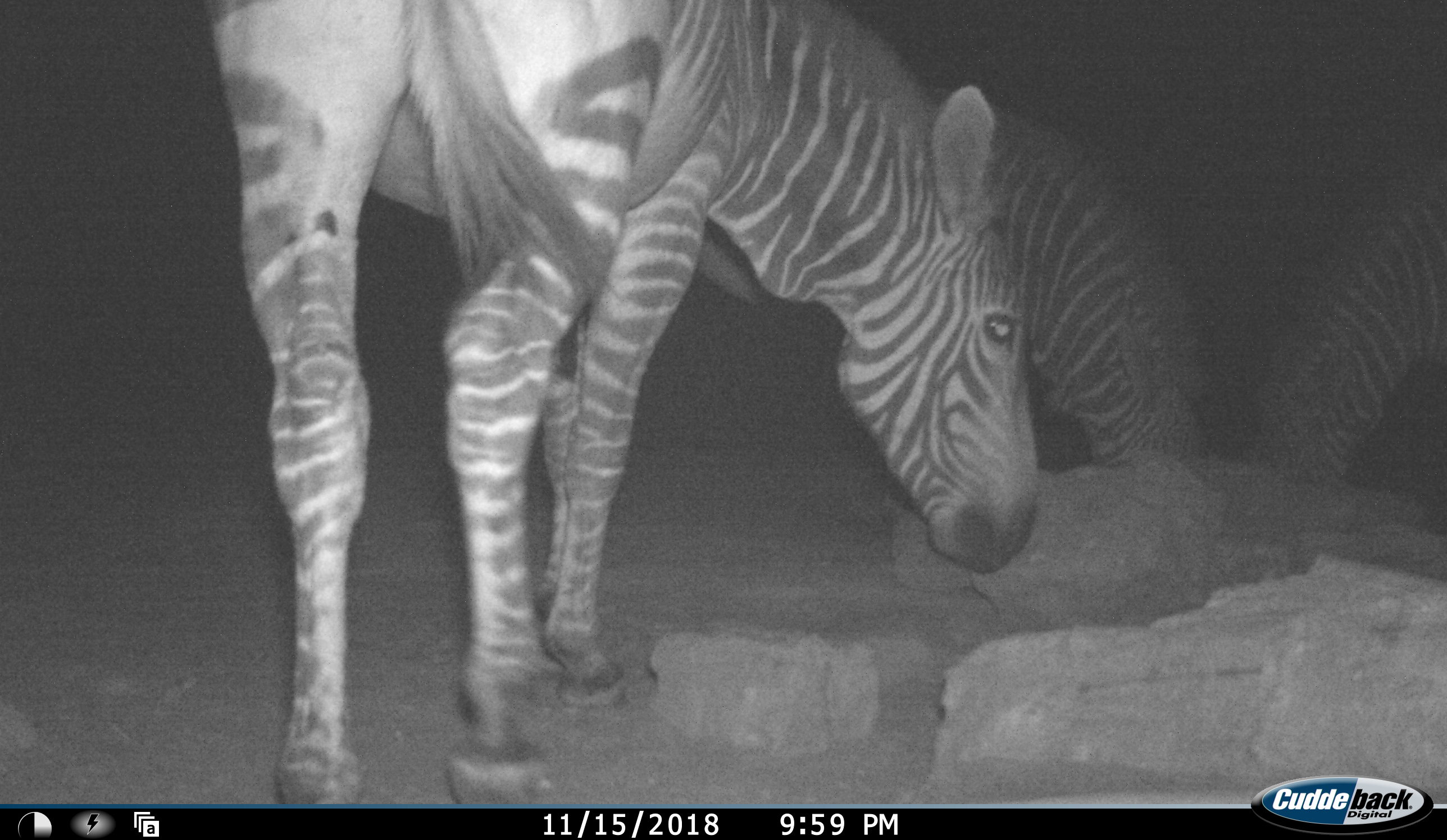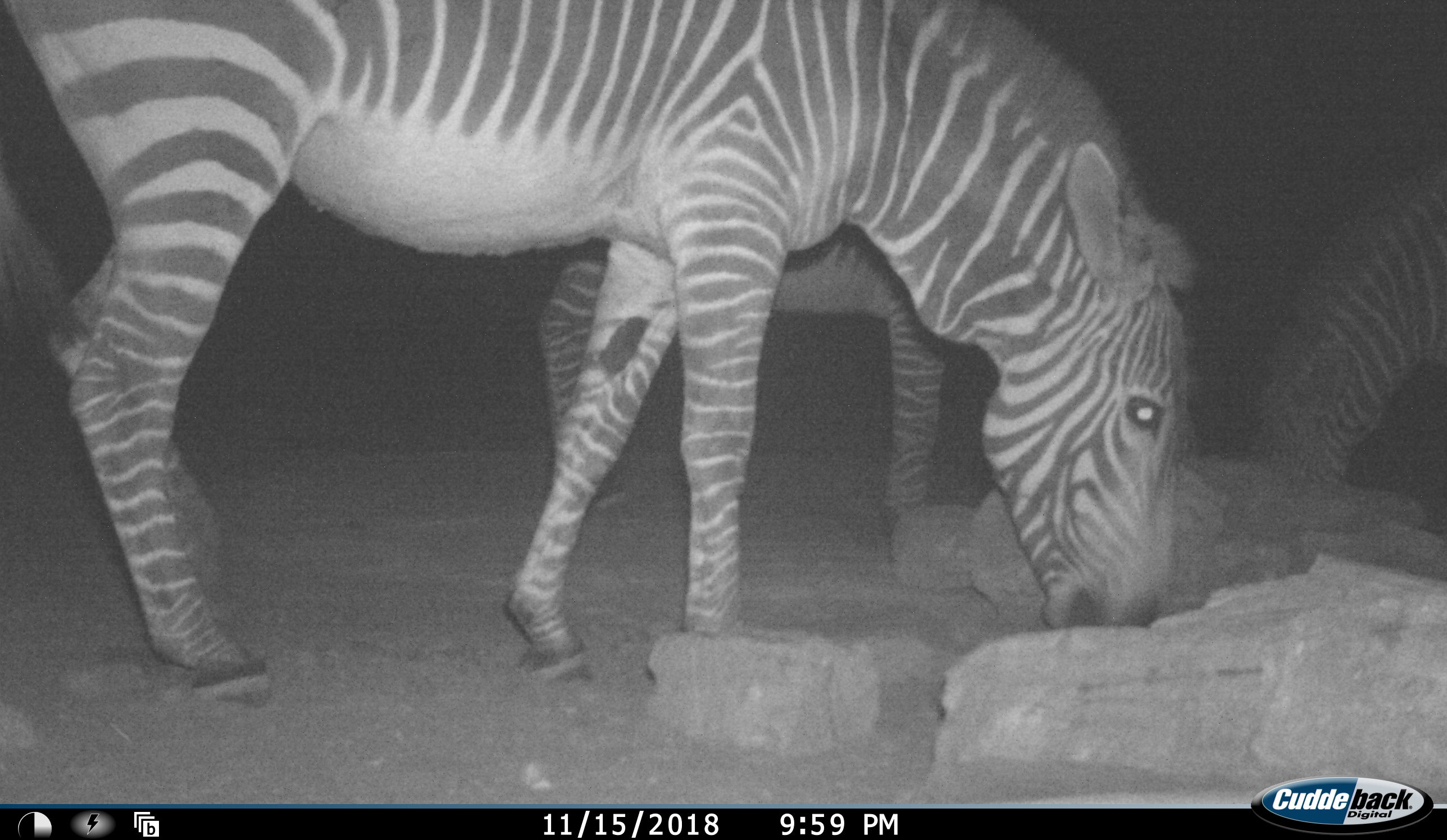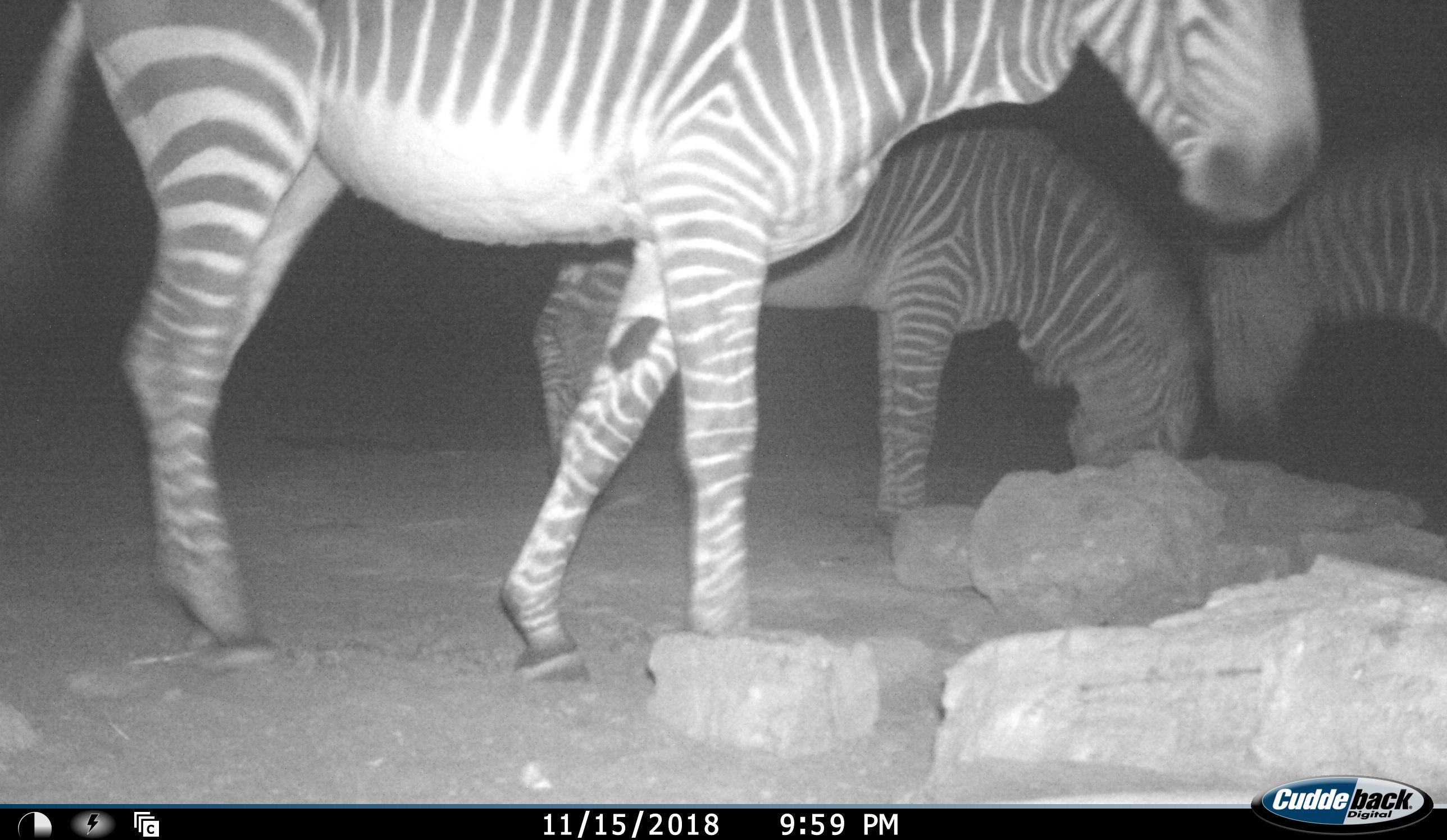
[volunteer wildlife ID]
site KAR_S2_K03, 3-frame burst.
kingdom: Animalia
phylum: Chordata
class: Mammalia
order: Perissodactyla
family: Equidae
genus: Equus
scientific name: Equus zebra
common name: mountain zebra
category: zebramountain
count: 3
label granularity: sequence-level